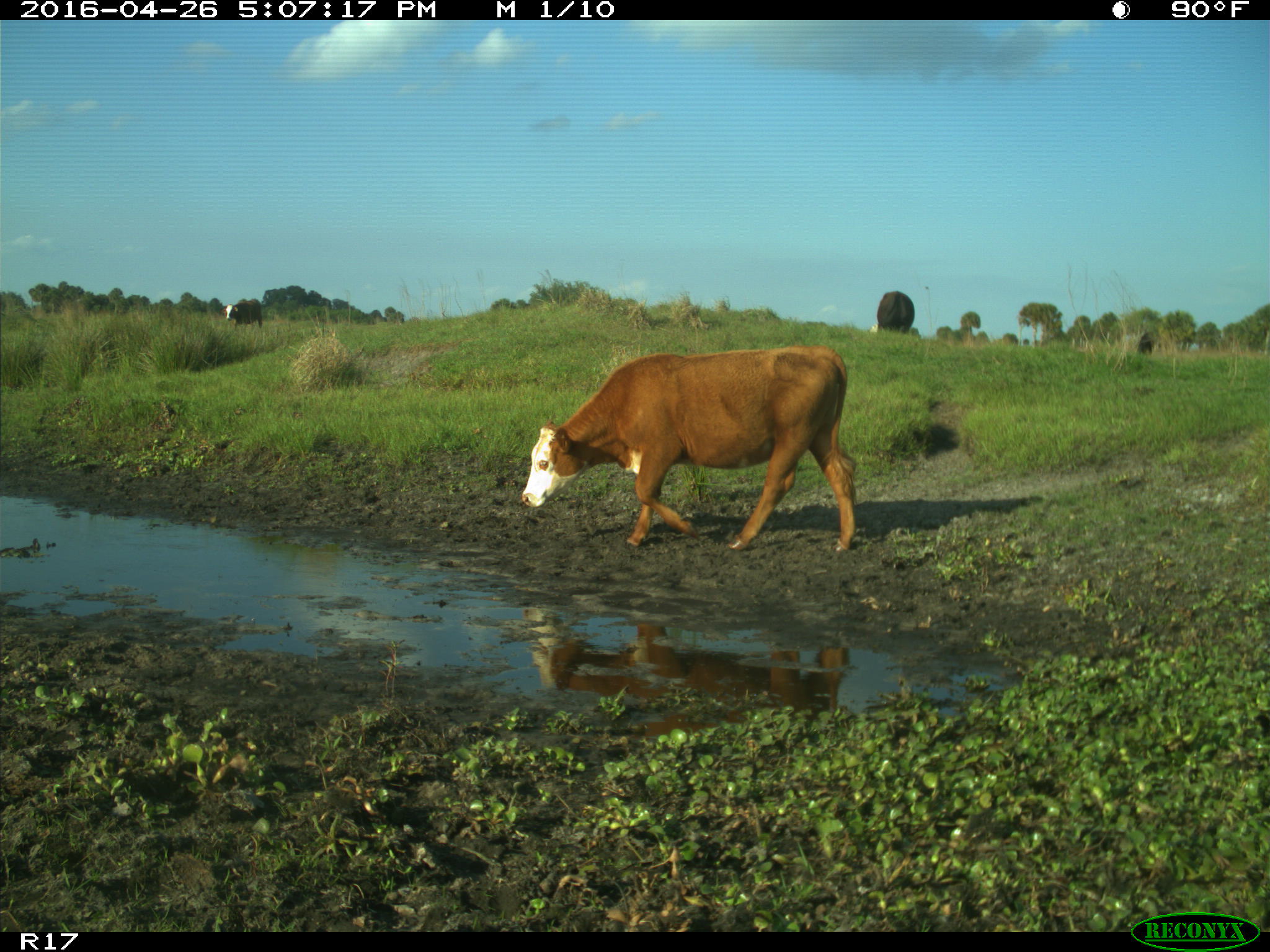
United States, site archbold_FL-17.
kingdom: Animalia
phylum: Chordata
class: Mammalia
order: Artiodactyla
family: Bovidae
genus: Bos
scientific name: Bos taurus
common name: domestic cow